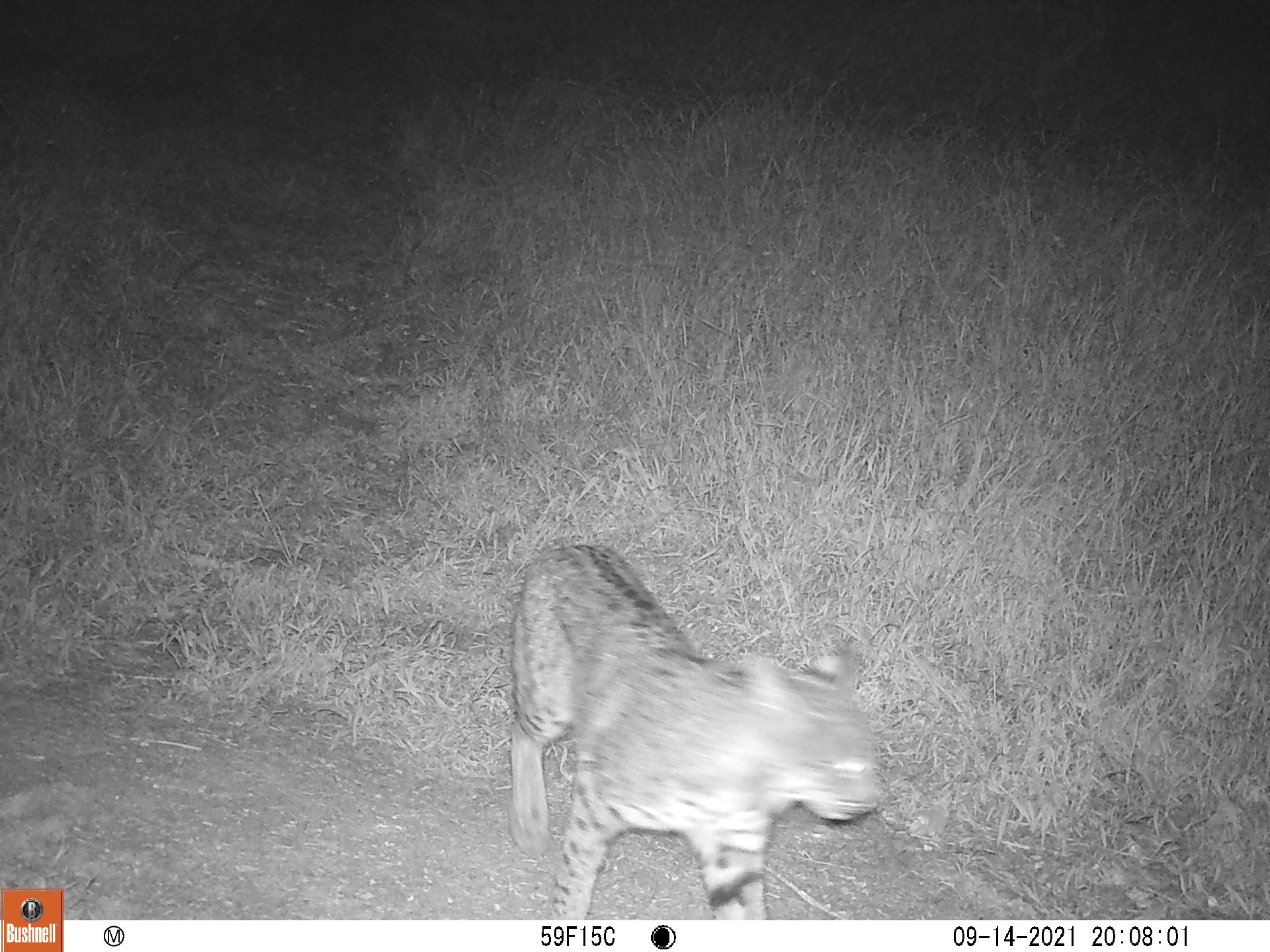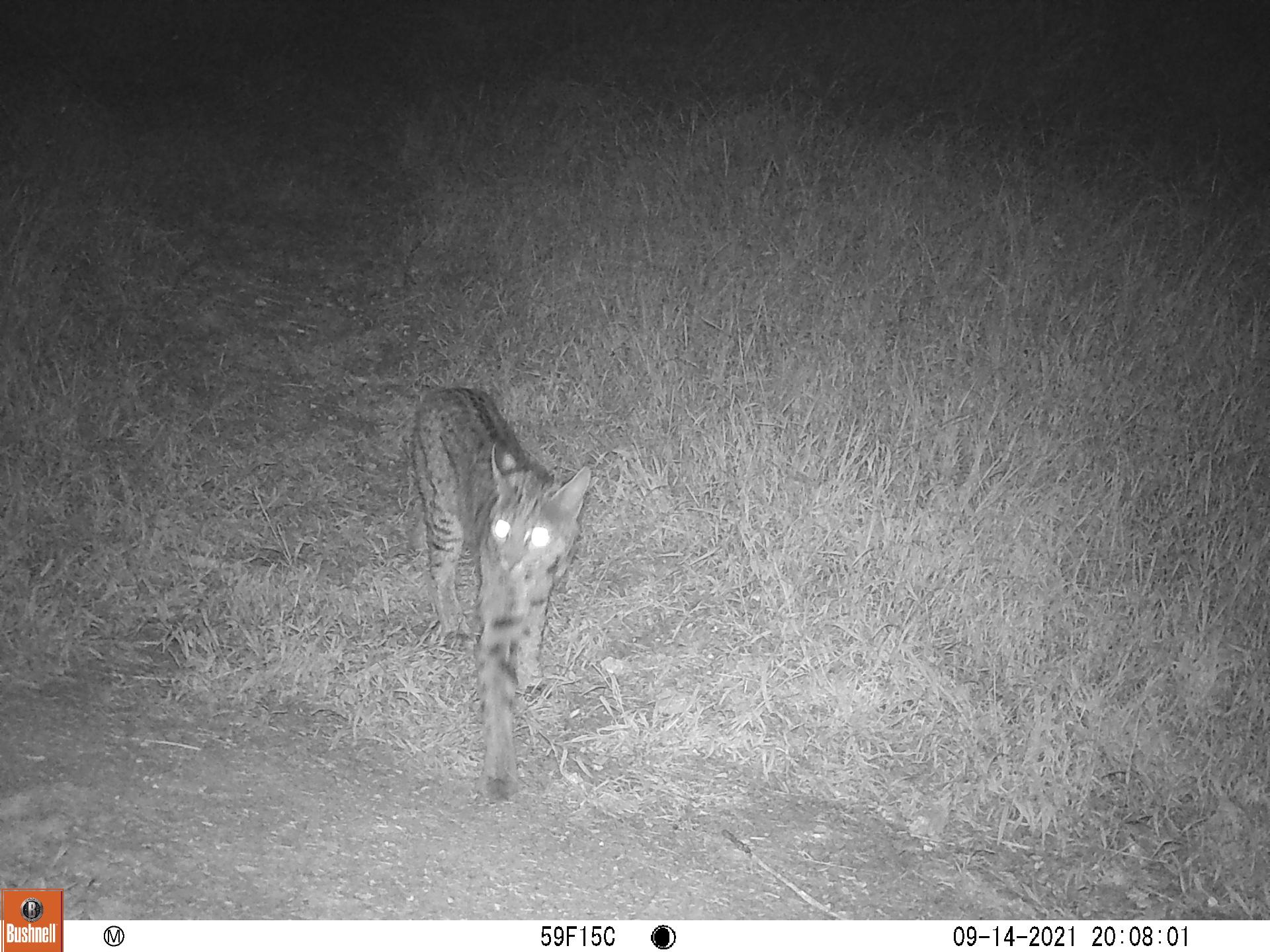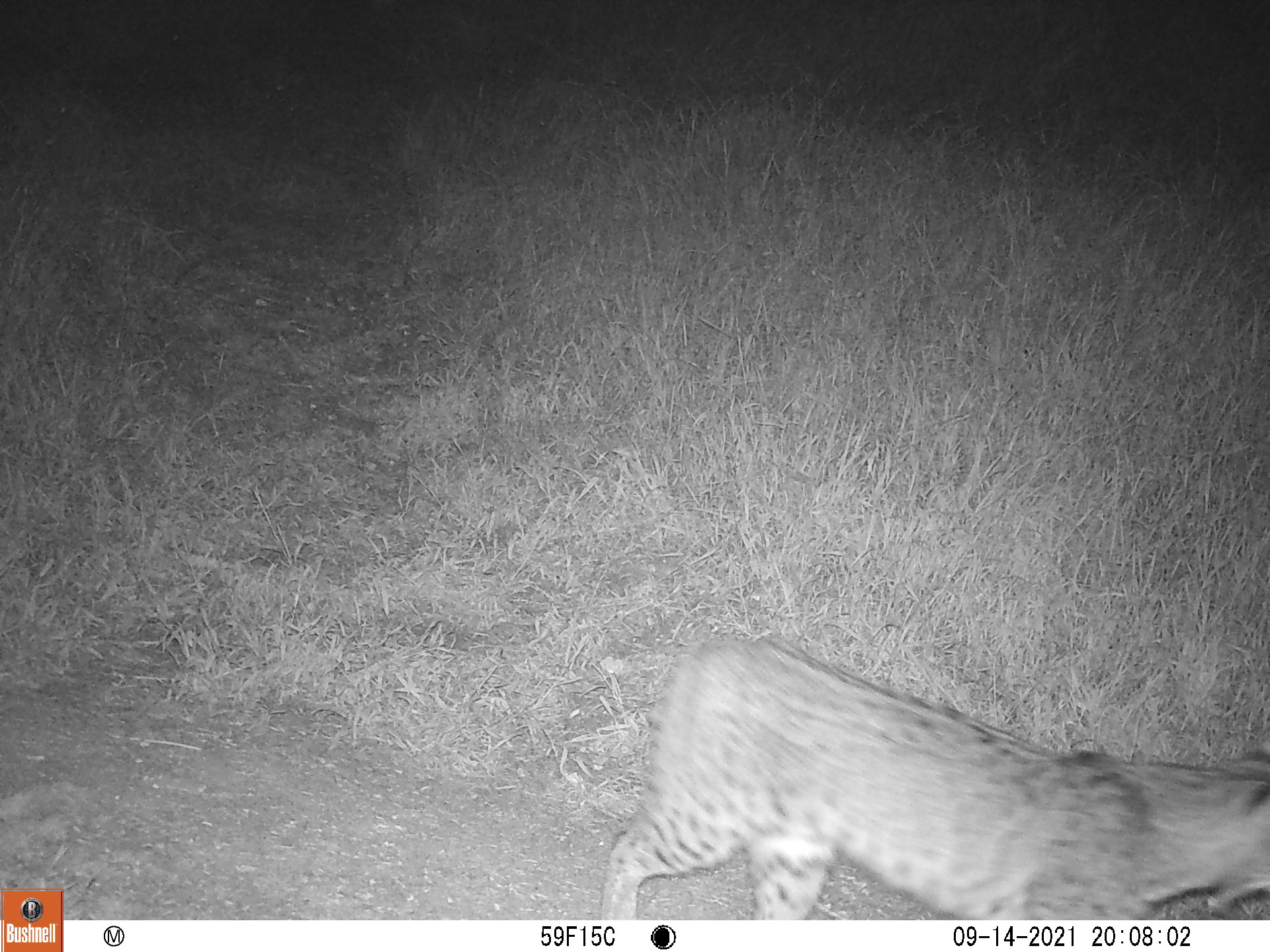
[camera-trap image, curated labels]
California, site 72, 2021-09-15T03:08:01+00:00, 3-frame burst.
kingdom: Animalia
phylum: Chordata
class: Mammalia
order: Carnivora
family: Felidae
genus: Lynx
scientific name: Lynx rufus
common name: bobcat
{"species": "bobcat (Lynx rufus)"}